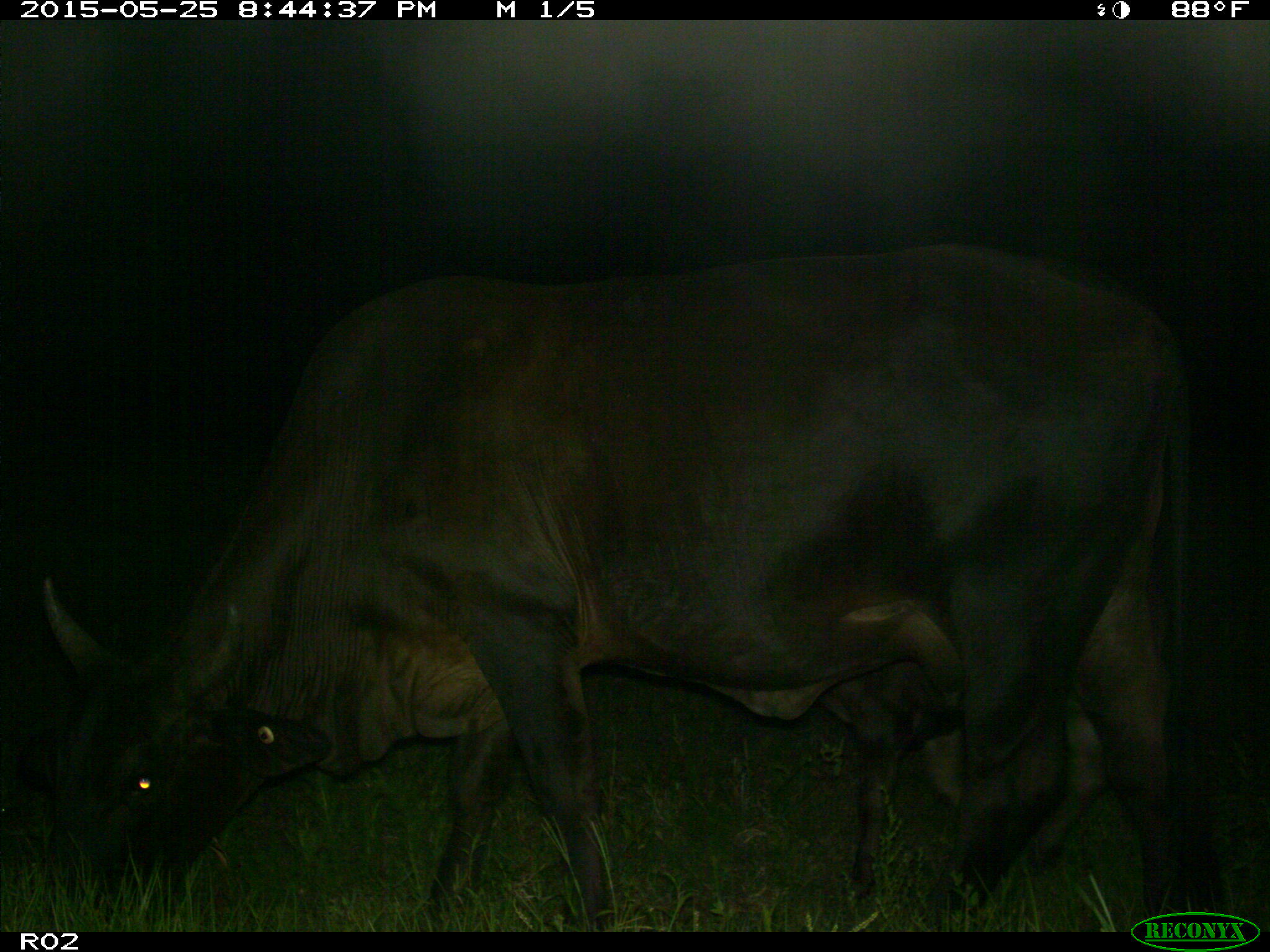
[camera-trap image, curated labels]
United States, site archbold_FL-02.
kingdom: Animalia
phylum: Chordata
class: Mammalia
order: Artiodactyla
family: Bovidae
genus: Bos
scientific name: Bos taurus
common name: domestic cow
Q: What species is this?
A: Bos taurus (domestic cow).